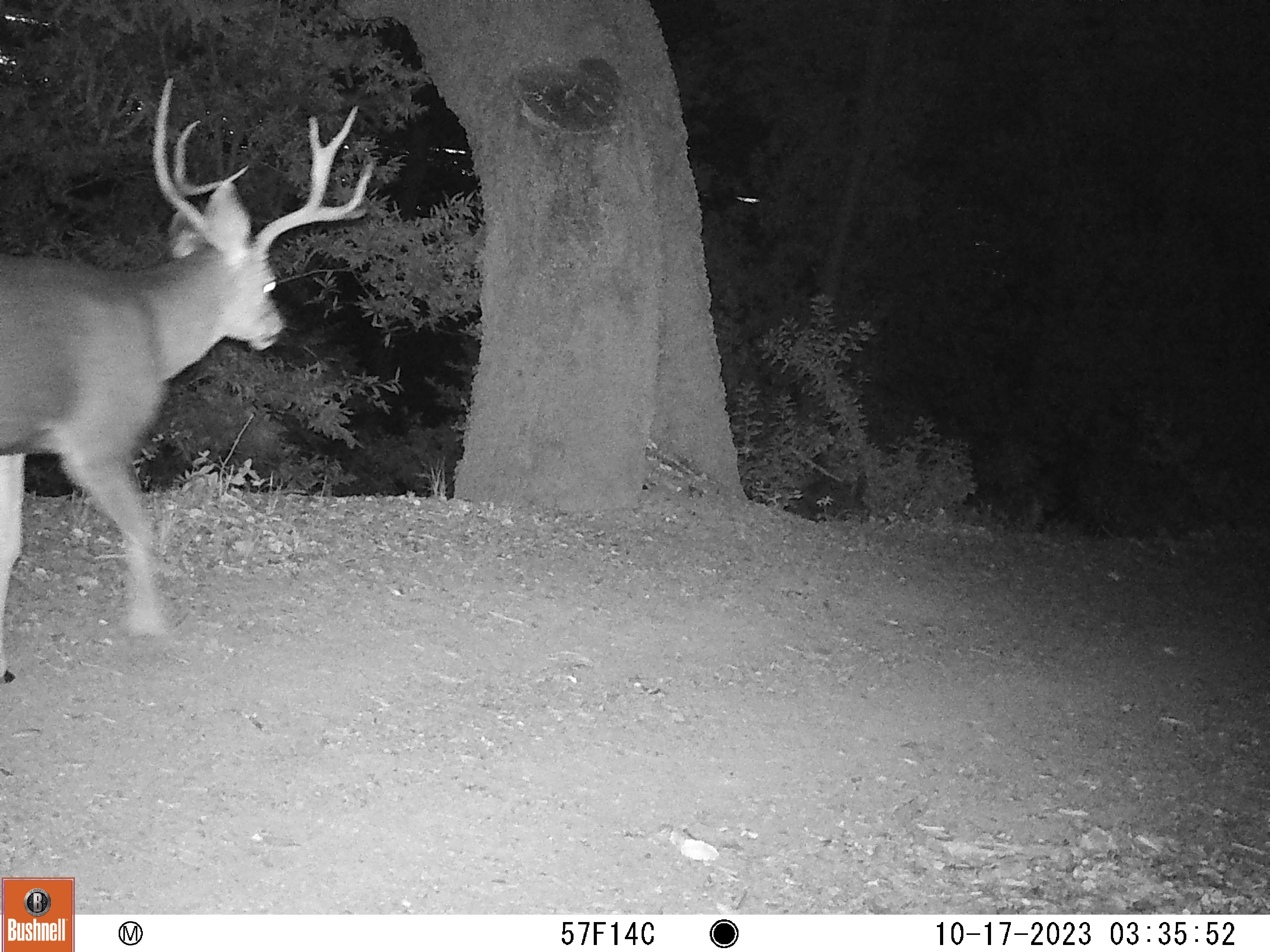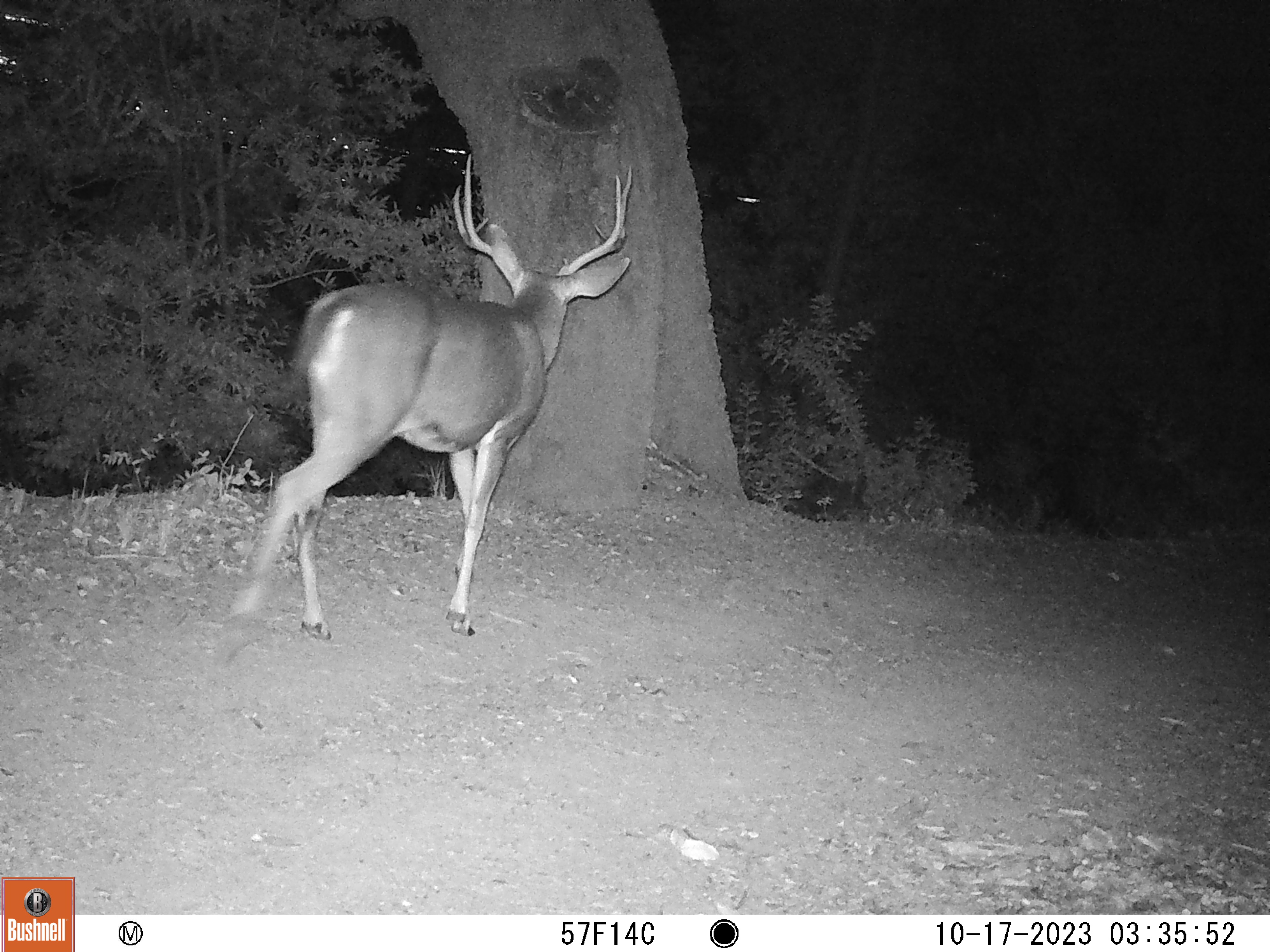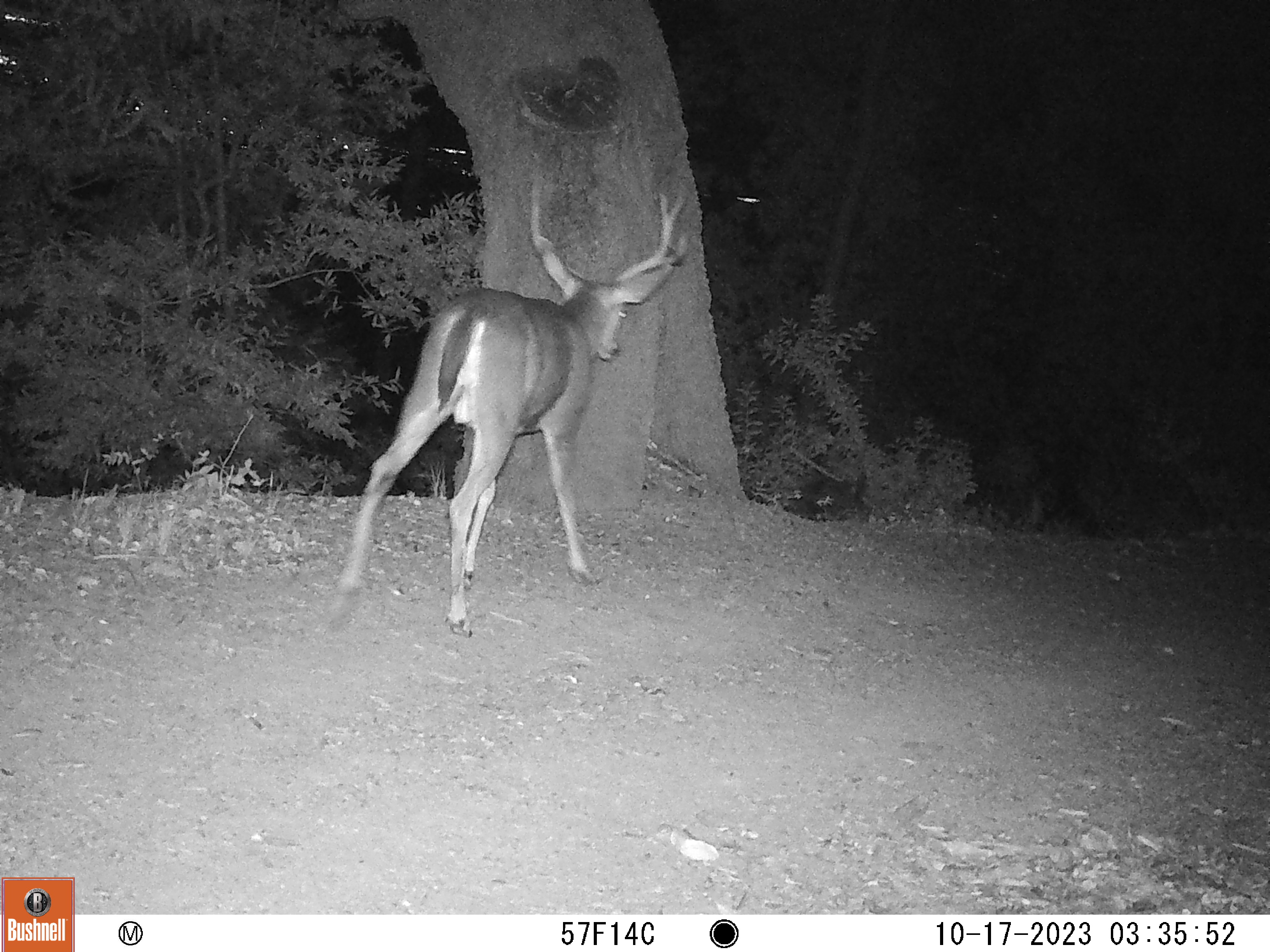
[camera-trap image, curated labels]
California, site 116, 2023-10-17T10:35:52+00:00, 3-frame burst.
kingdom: Animalia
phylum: Chordata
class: Mammalia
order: Artiodactyla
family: Cervidae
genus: Odocoileus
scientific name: Odocoileus hemionus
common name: mule deer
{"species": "mule deer (Odocoileus hemionus)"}